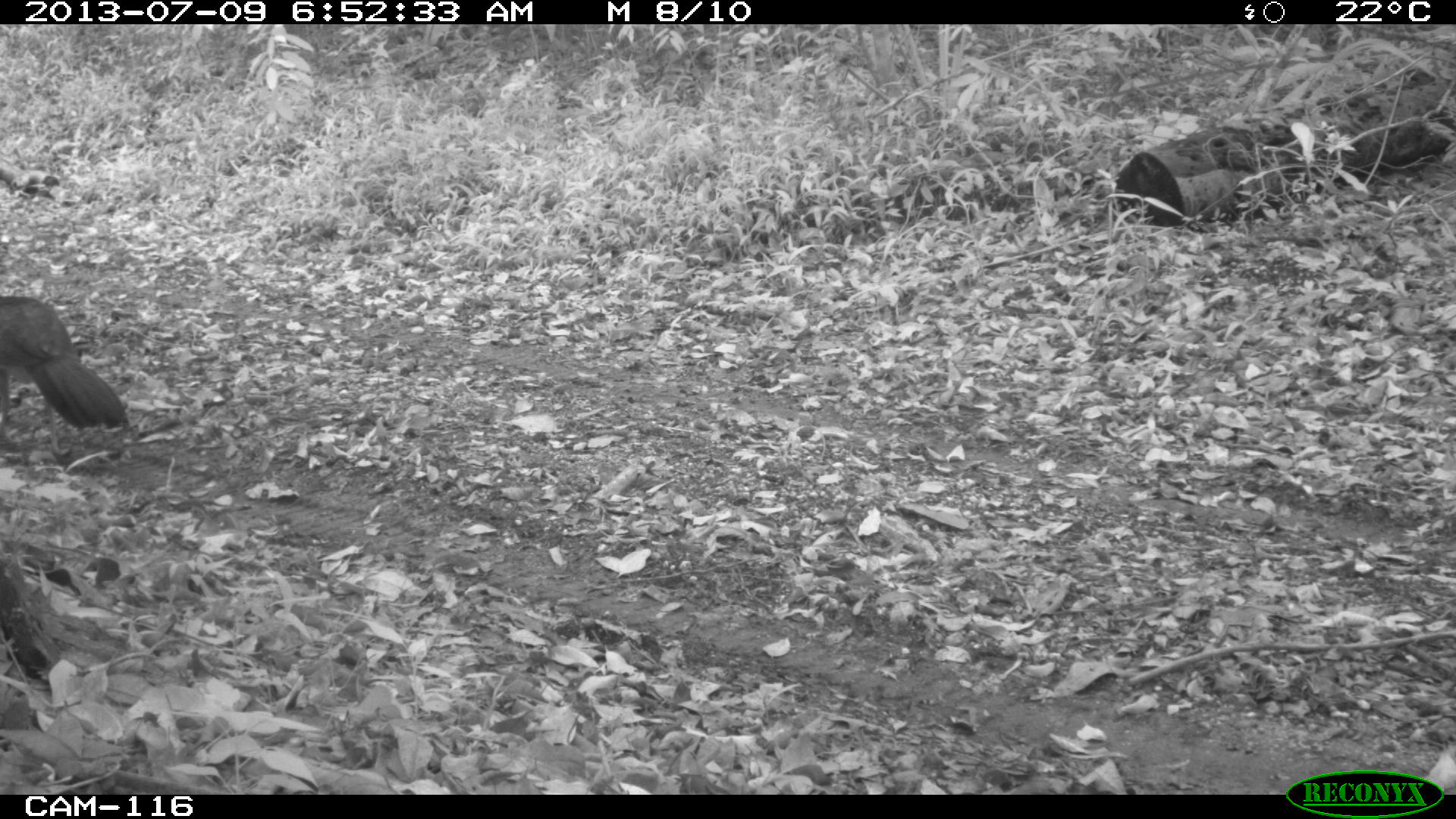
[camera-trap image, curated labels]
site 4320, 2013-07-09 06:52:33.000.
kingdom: Animalia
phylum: Chordata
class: Aves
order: Galliformes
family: Cracidae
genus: Crax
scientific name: Crax rubra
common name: great curassow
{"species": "Crax rubra (great curassow)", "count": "1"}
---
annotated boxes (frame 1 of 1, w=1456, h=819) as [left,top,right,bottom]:
crax rubra: [0,294,129,429]